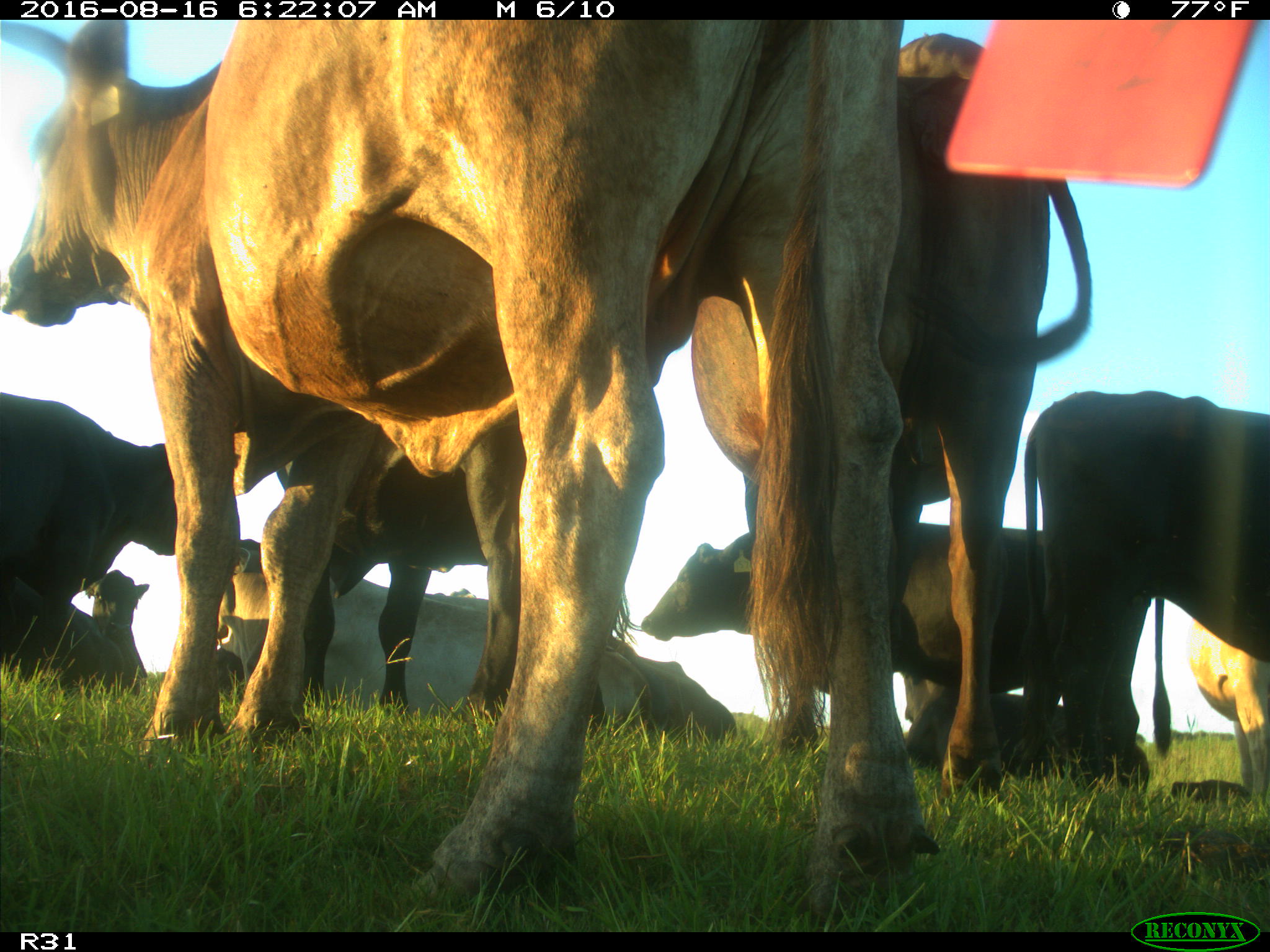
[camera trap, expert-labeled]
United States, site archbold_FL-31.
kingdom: Animalia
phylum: Chordata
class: Mammalia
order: Artiodactyla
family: Bovidae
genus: Bos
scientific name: Bos taurus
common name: domestic cow